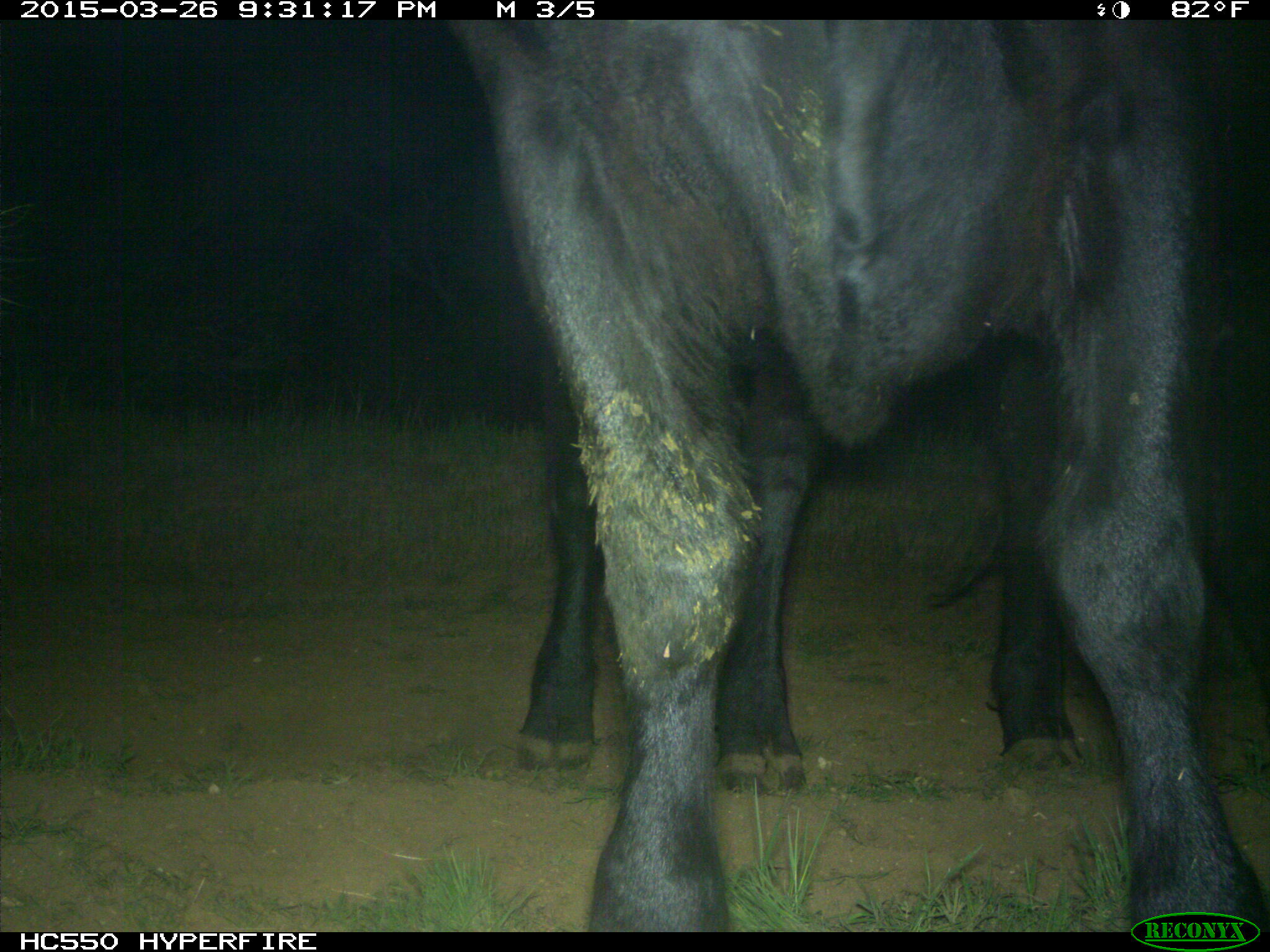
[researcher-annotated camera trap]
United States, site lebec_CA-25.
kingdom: Animalia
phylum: Chordata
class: Mammalia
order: Artiodactyla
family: Bovidae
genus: Bos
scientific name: Bos taurus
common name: domestic cow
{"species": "Bos taurus (domestic cow)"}